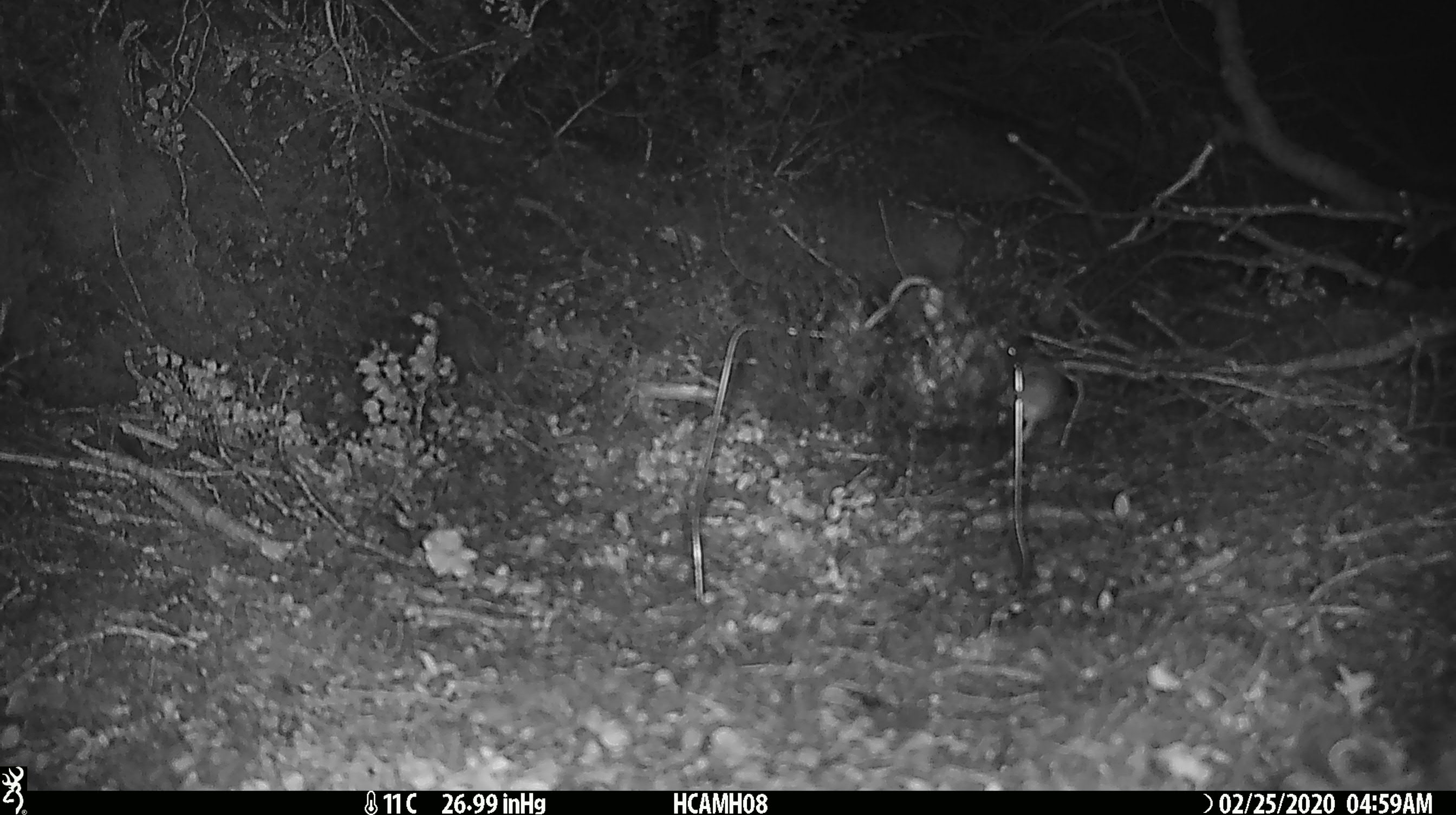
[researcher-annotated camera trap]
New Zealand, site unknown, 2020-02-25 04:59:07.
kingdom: Animalia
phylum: Chordata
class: Mammalia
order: Rodentia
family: Muridae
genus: Mus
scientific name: Mus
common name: mouse